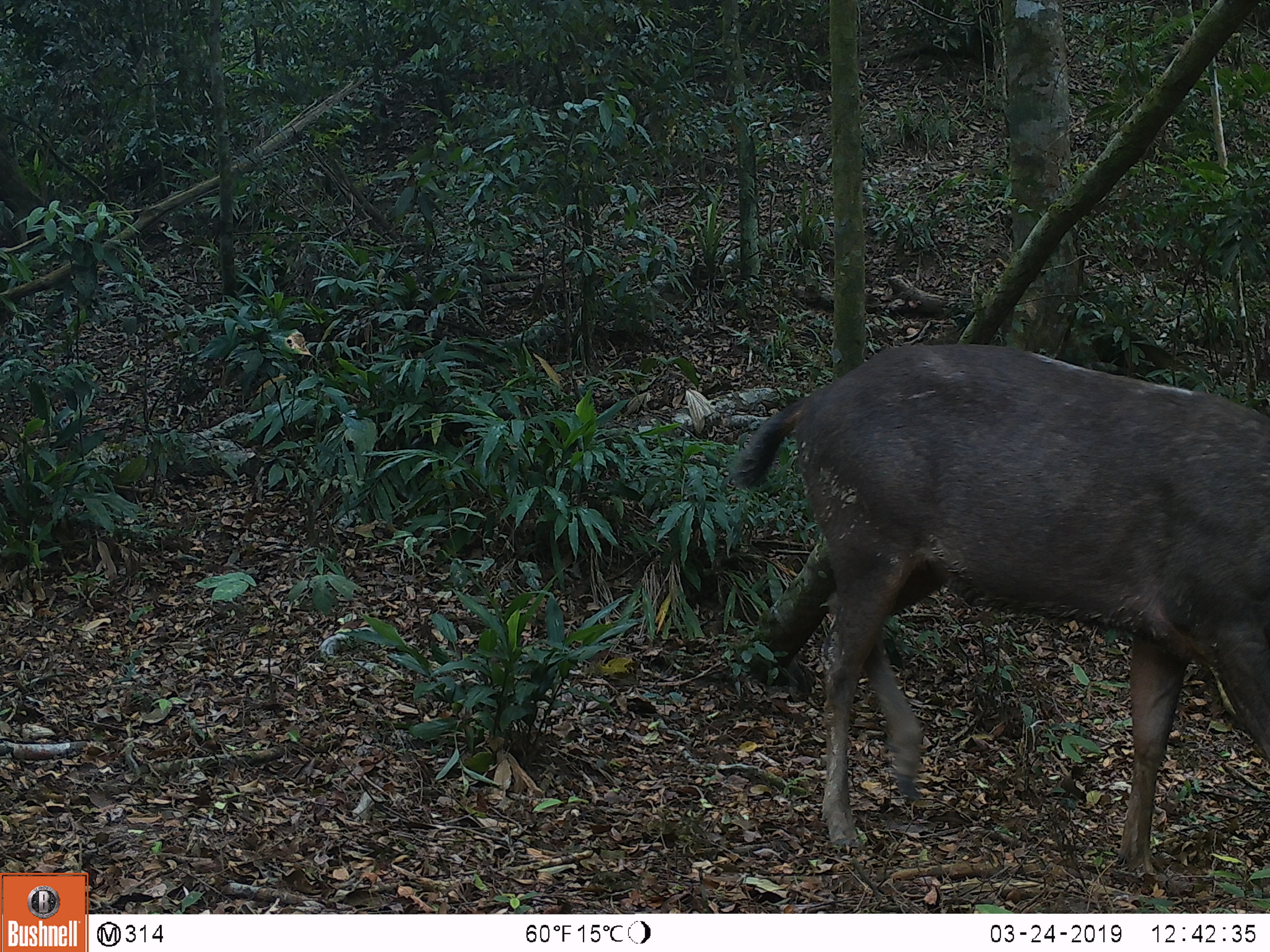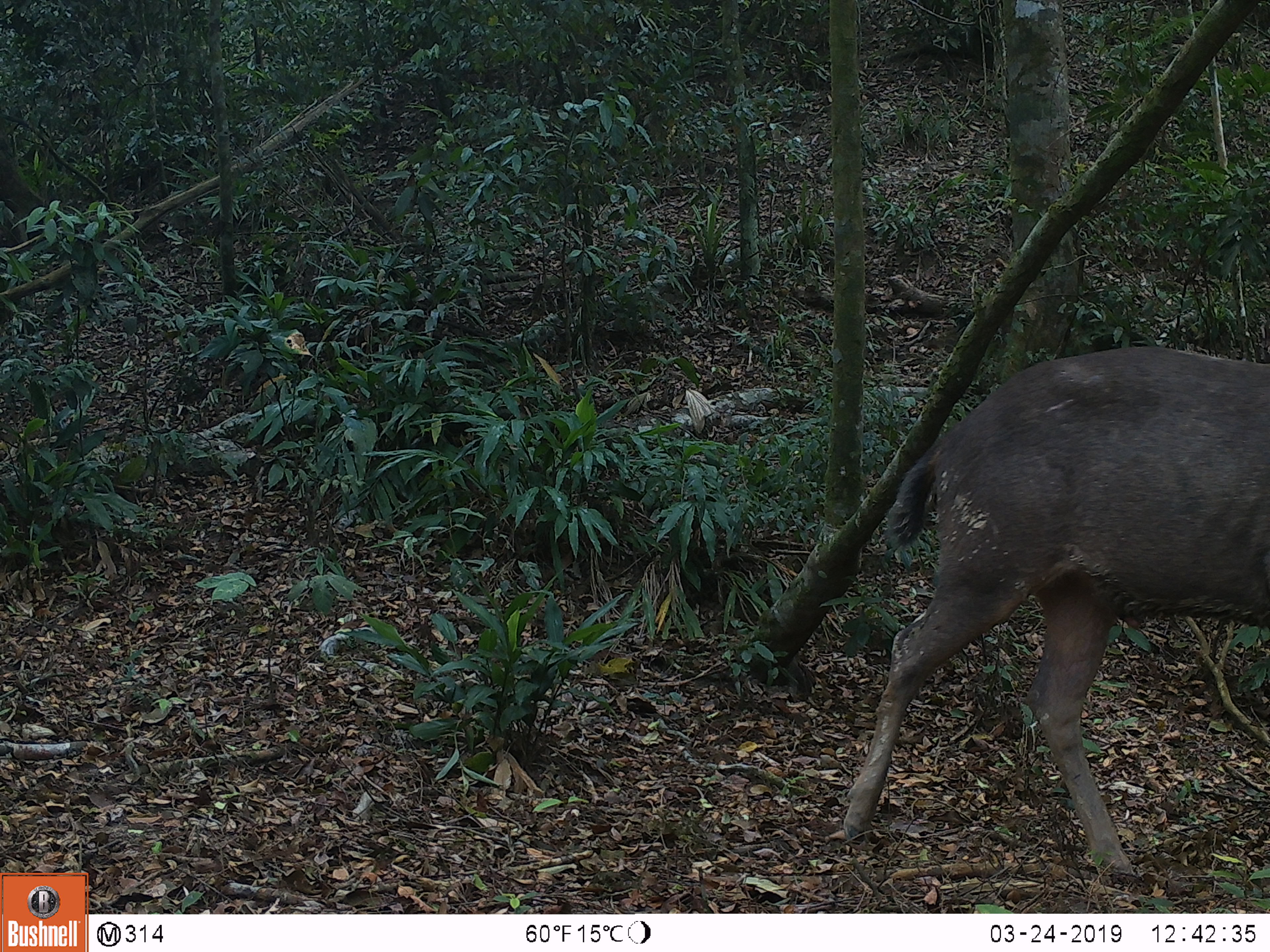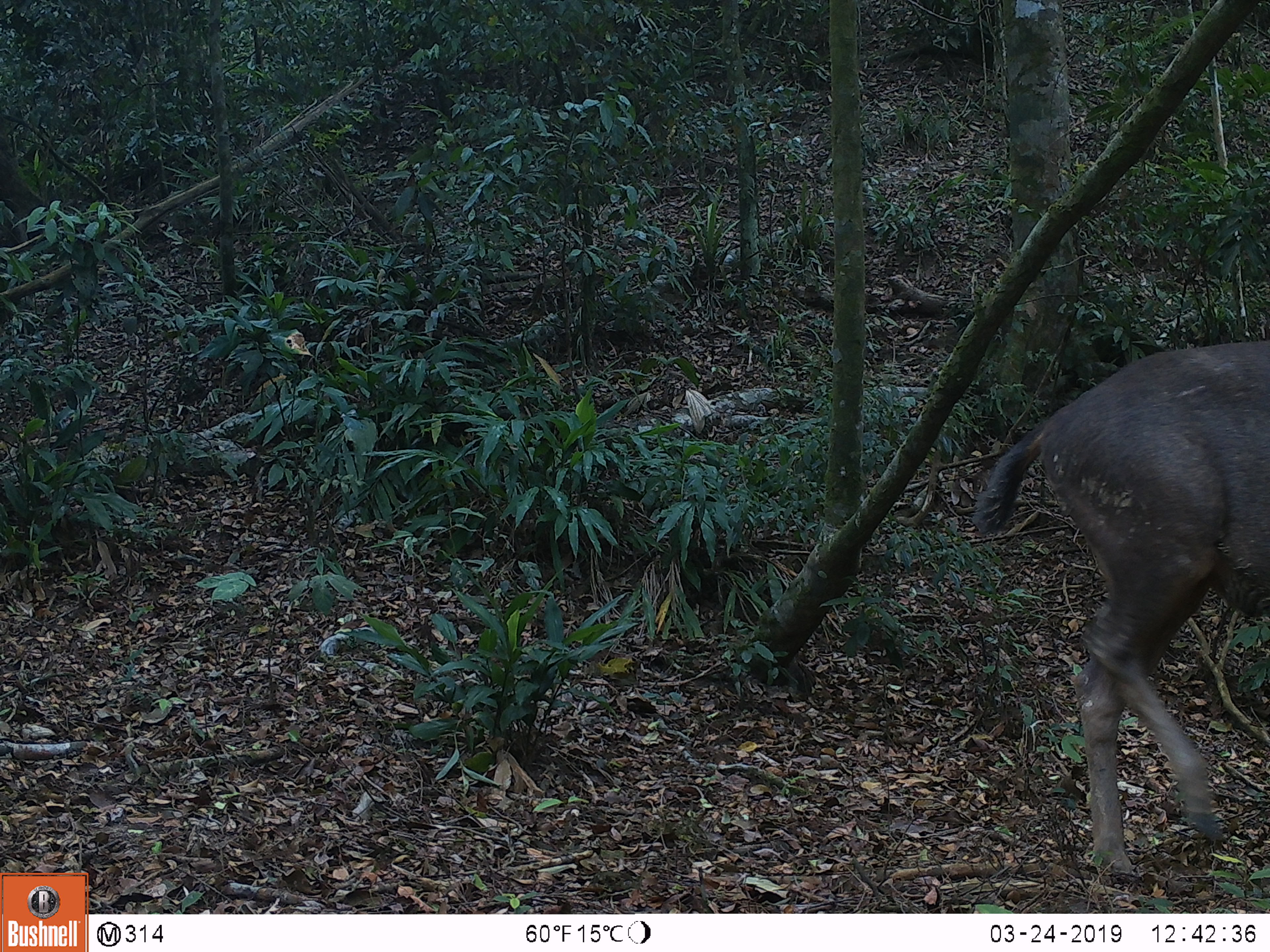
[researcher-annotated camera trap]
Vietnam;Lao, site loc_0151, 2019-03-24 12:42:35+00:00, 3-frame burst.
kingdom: Animalia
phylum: Chordata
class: Mammalia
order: Artiodactyla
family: Cervidae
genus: Rusa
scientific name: Rusa unicolor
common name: sambar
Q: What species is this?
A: Sambar (Rusa unicolor).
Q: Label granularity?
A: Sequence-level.